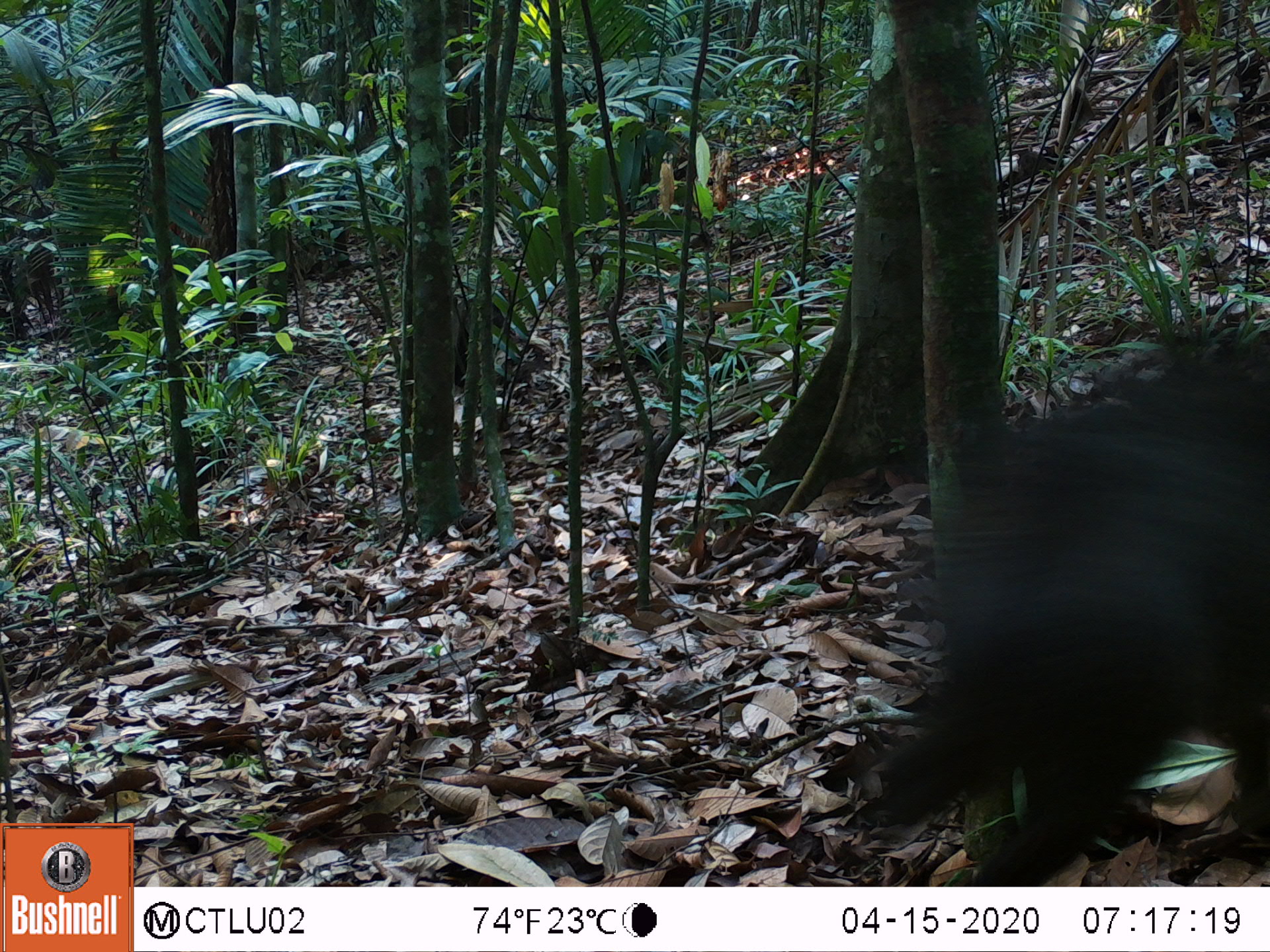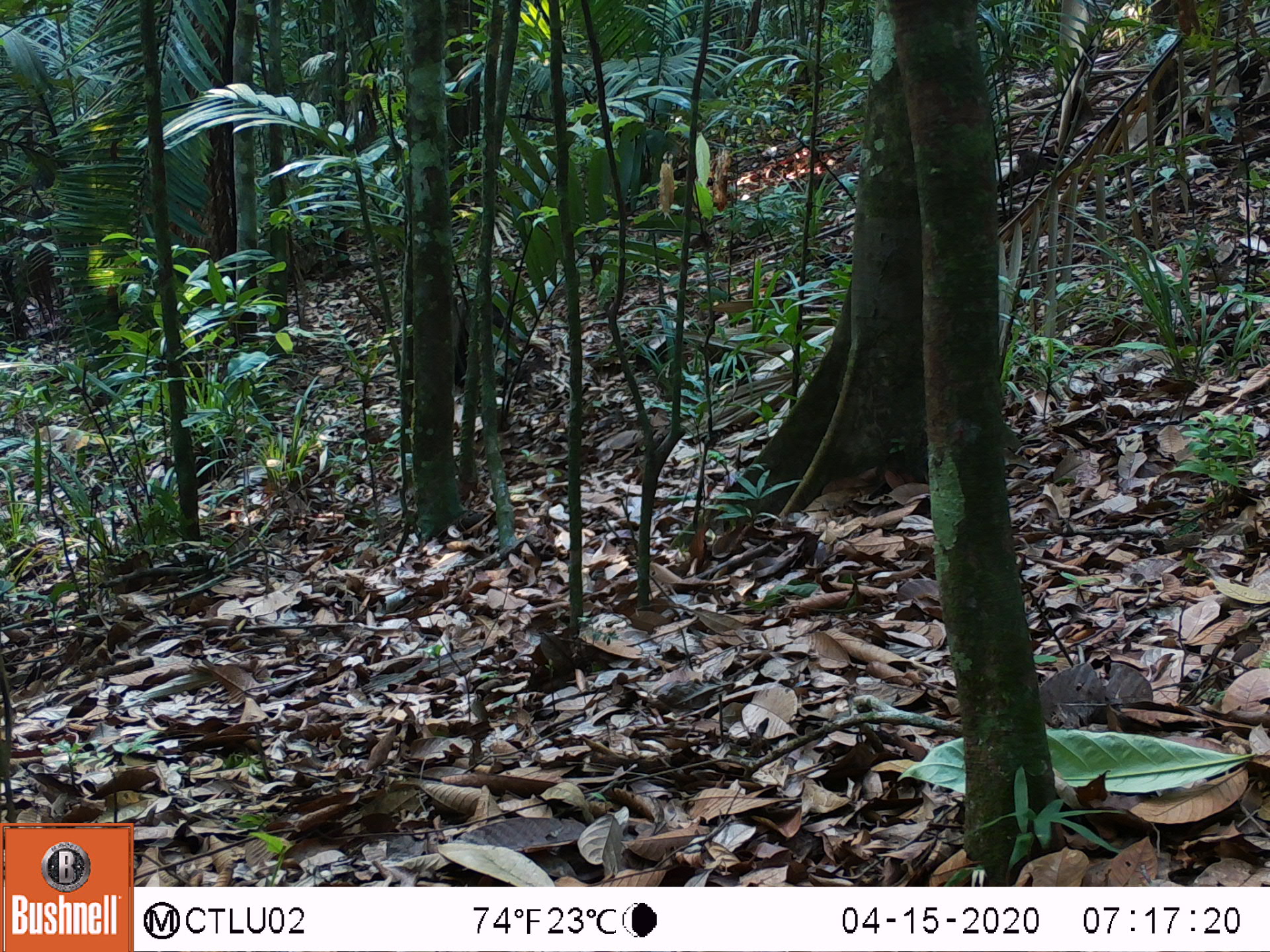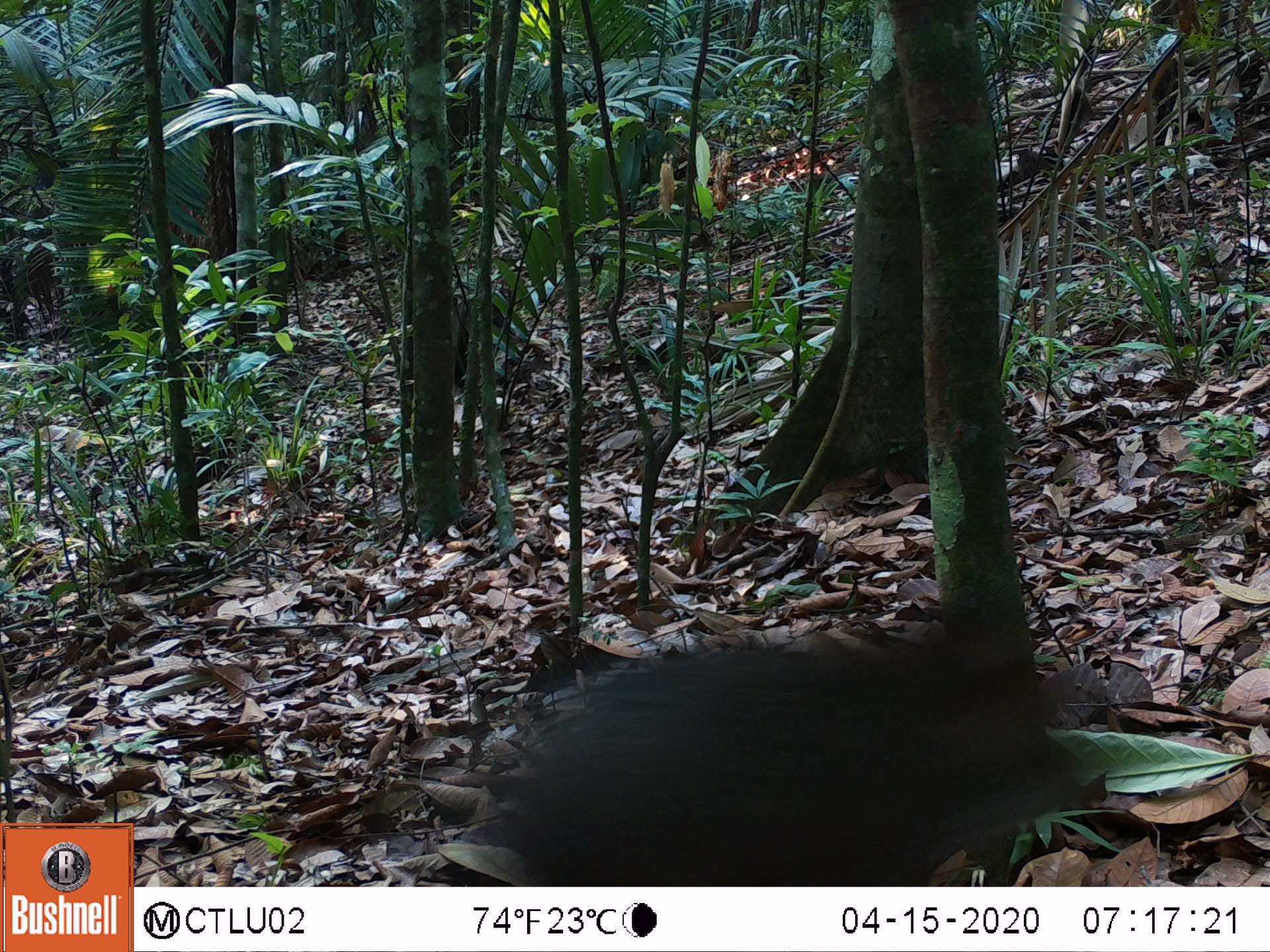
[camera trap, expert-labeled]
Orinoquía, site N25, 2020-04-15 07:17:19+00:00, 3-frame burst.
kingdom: Animalia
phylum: Chordata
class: Mammalia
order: Artiodactyla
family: Tayassuidae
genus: Pecari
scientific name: Pecari tajacu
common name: collared peccary